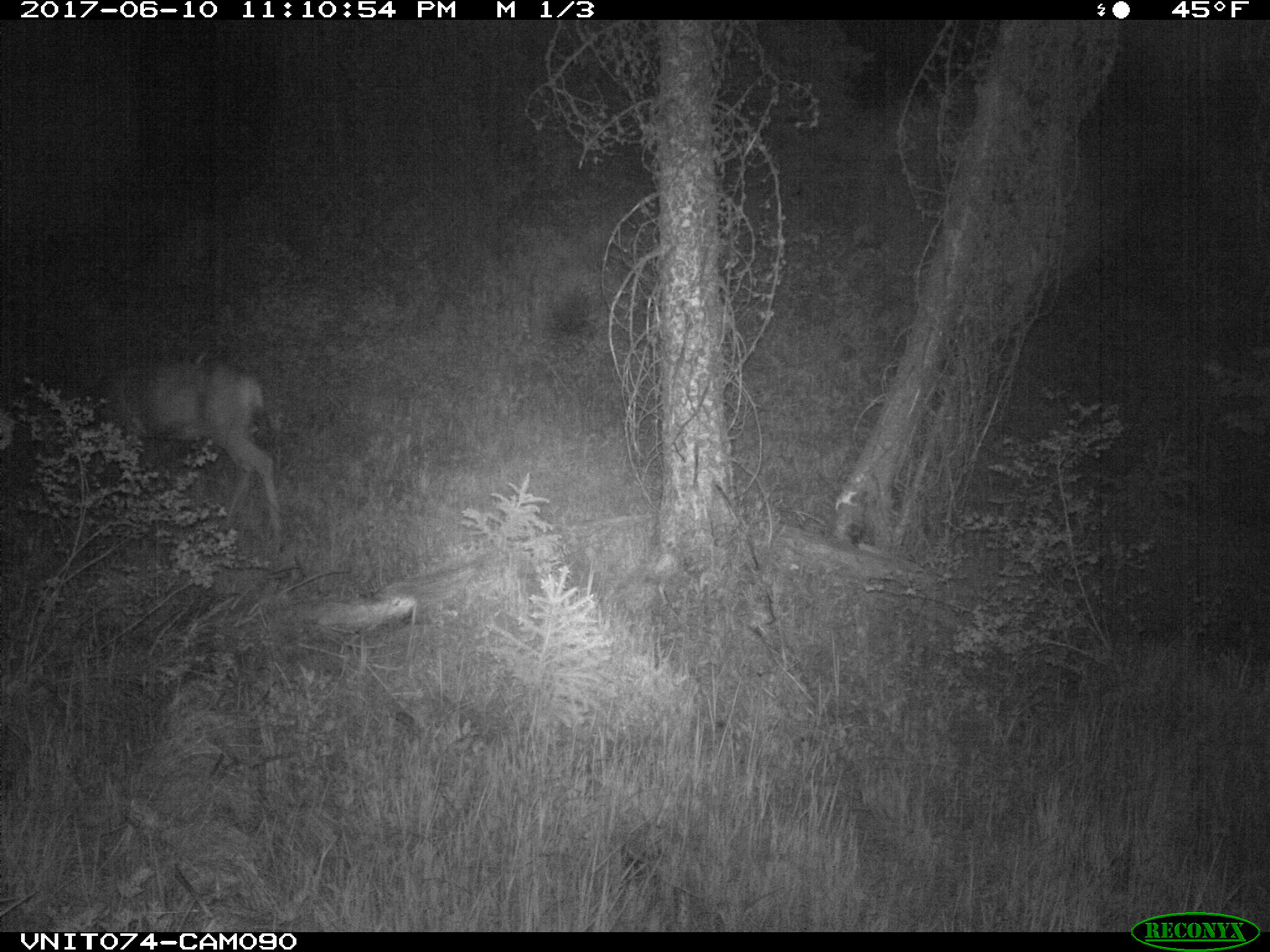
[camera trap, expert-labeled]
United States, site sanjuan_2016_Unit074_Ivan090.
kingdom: Animalia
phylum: Chordata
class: Mammalia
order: Artiodactyla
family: Cervidae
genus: Odocoileus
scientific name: Odocoileus hemionus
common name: mule deer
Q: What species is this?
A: Odocoileus hemionus (mule deer).